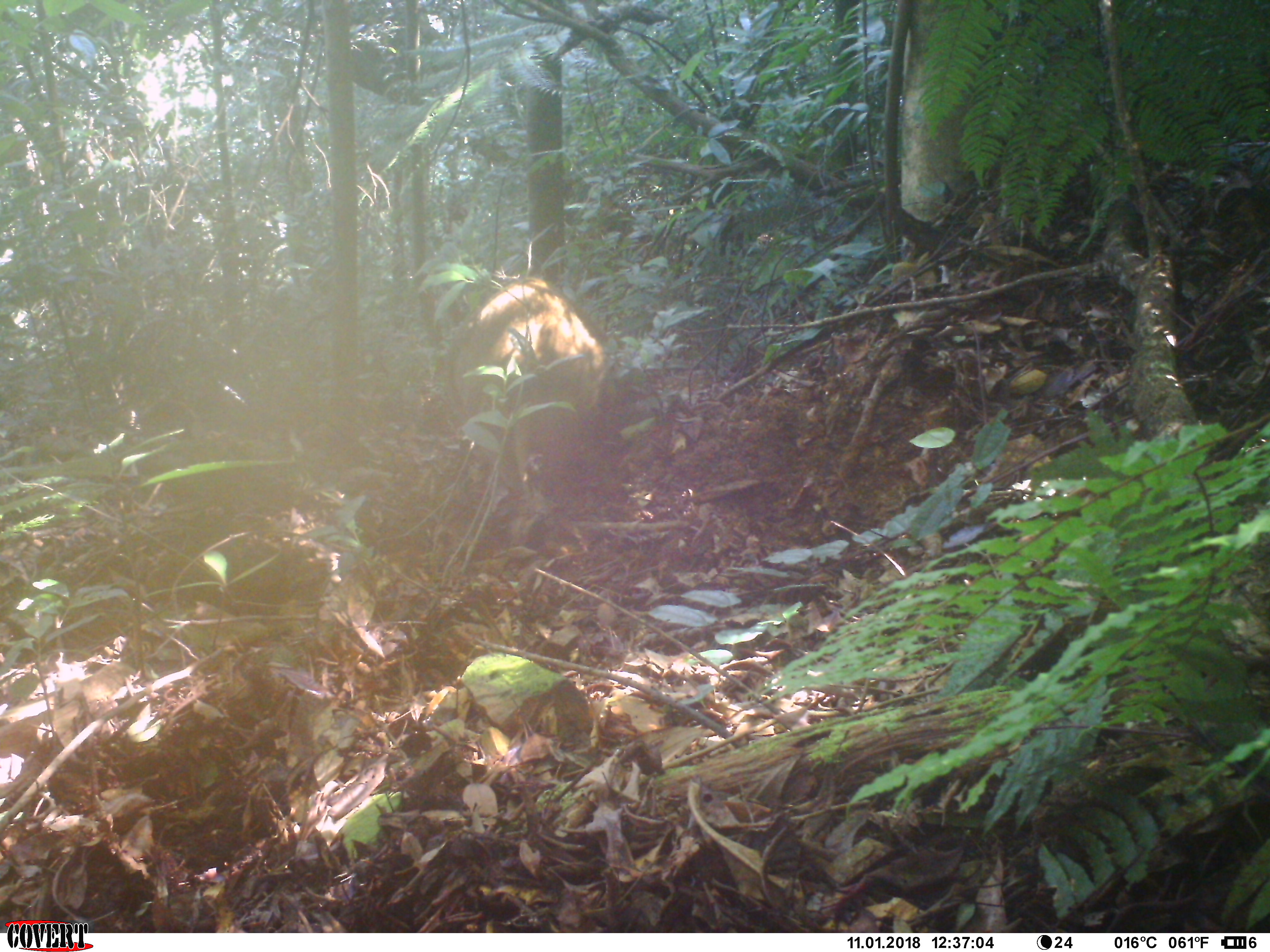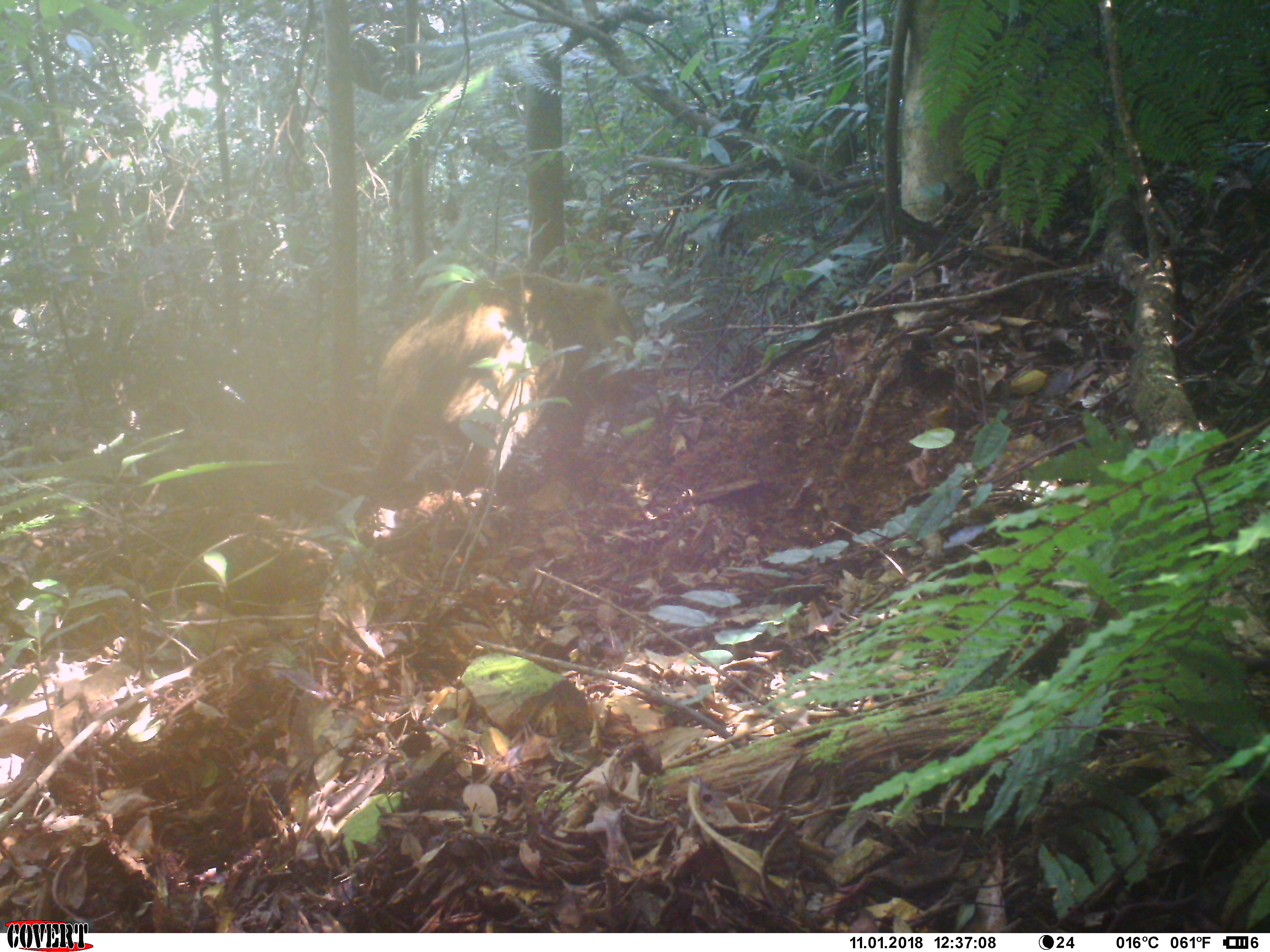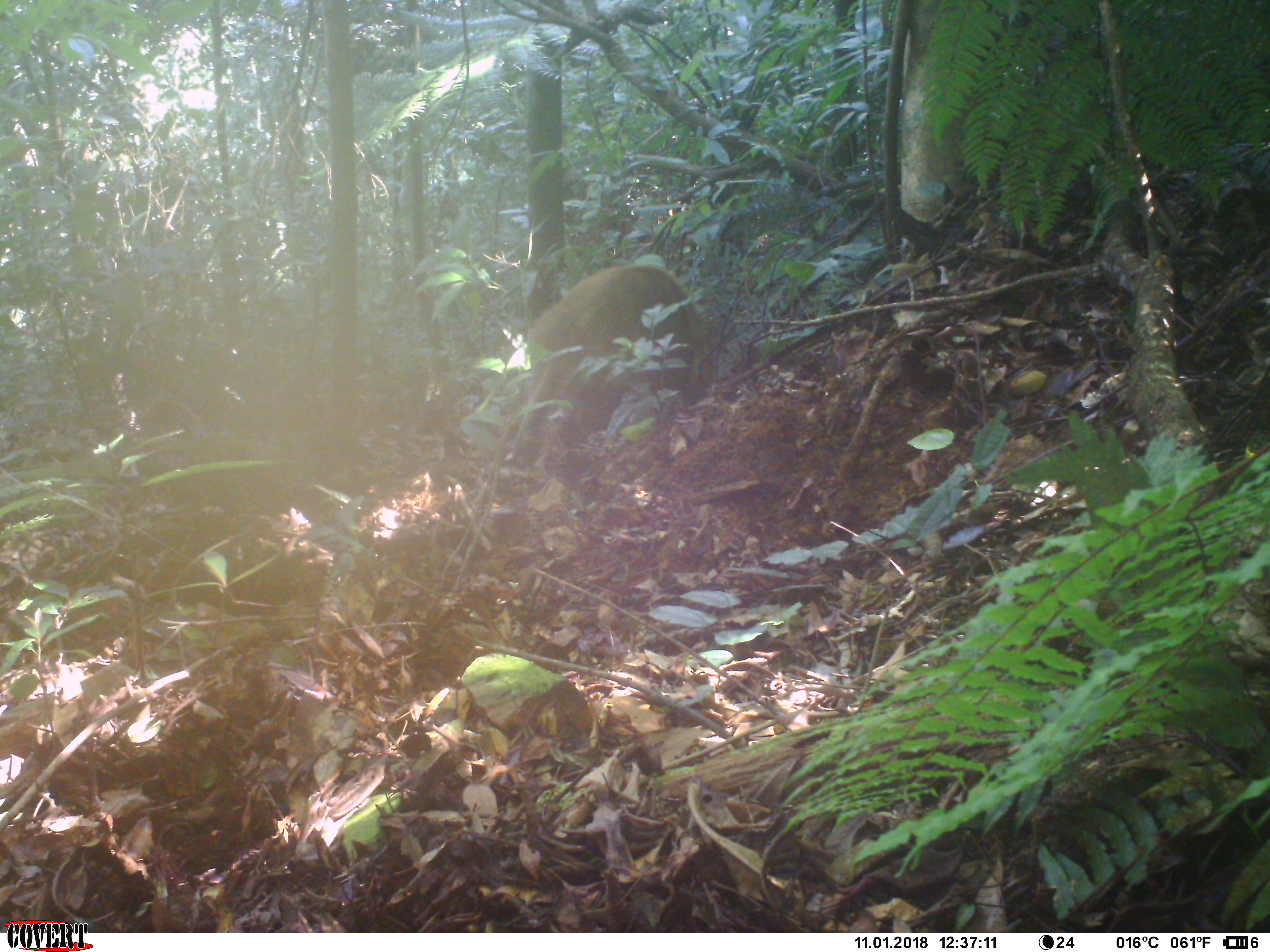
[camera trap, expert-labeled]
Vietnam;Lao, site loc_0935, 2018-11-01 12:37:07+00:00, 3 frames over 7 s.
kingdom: Animalia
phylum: Chordata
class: Mammalia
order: Artiodactyla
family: Suidae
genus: Sus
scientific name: Sus scrofa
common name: eurasian wild pig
Eurasian wild pig (Sus scrofa). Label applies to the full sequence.